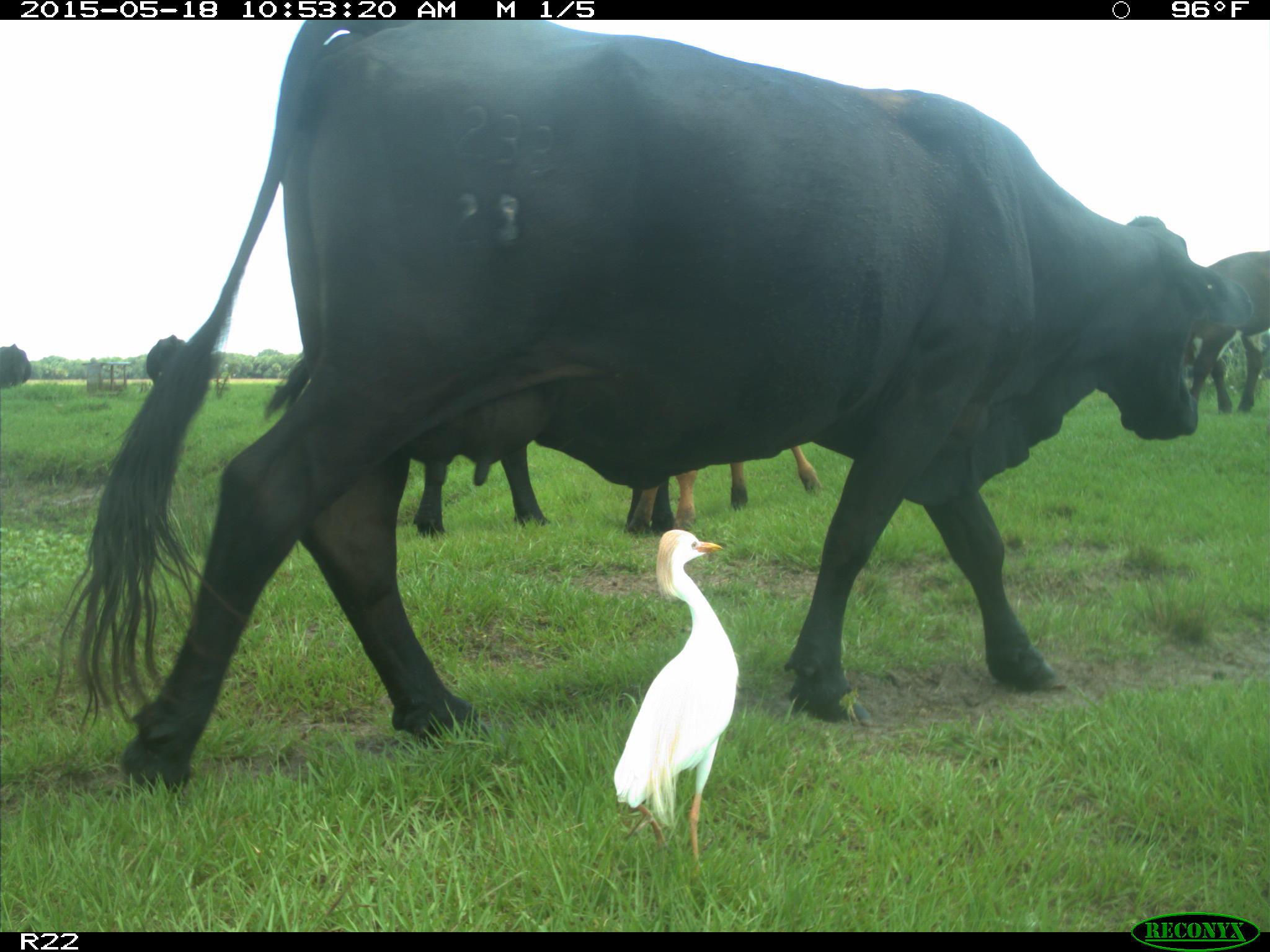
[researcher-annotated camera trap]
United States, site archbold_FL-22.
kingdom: Animalia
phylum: Chordata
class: Mammalia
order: Artiodactyla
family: Bovidae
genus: Bos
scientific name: Bos taurus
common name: domestic cow